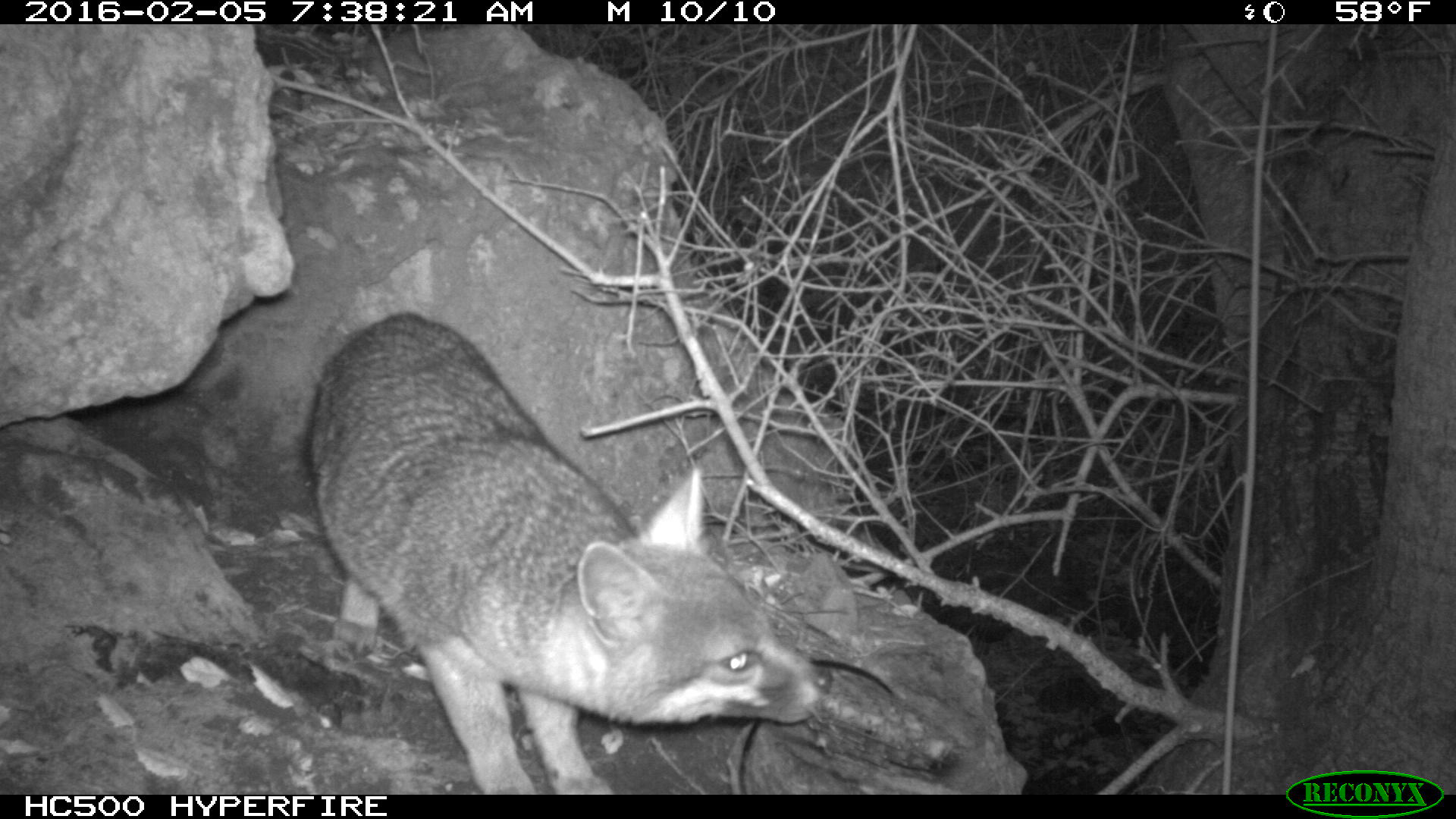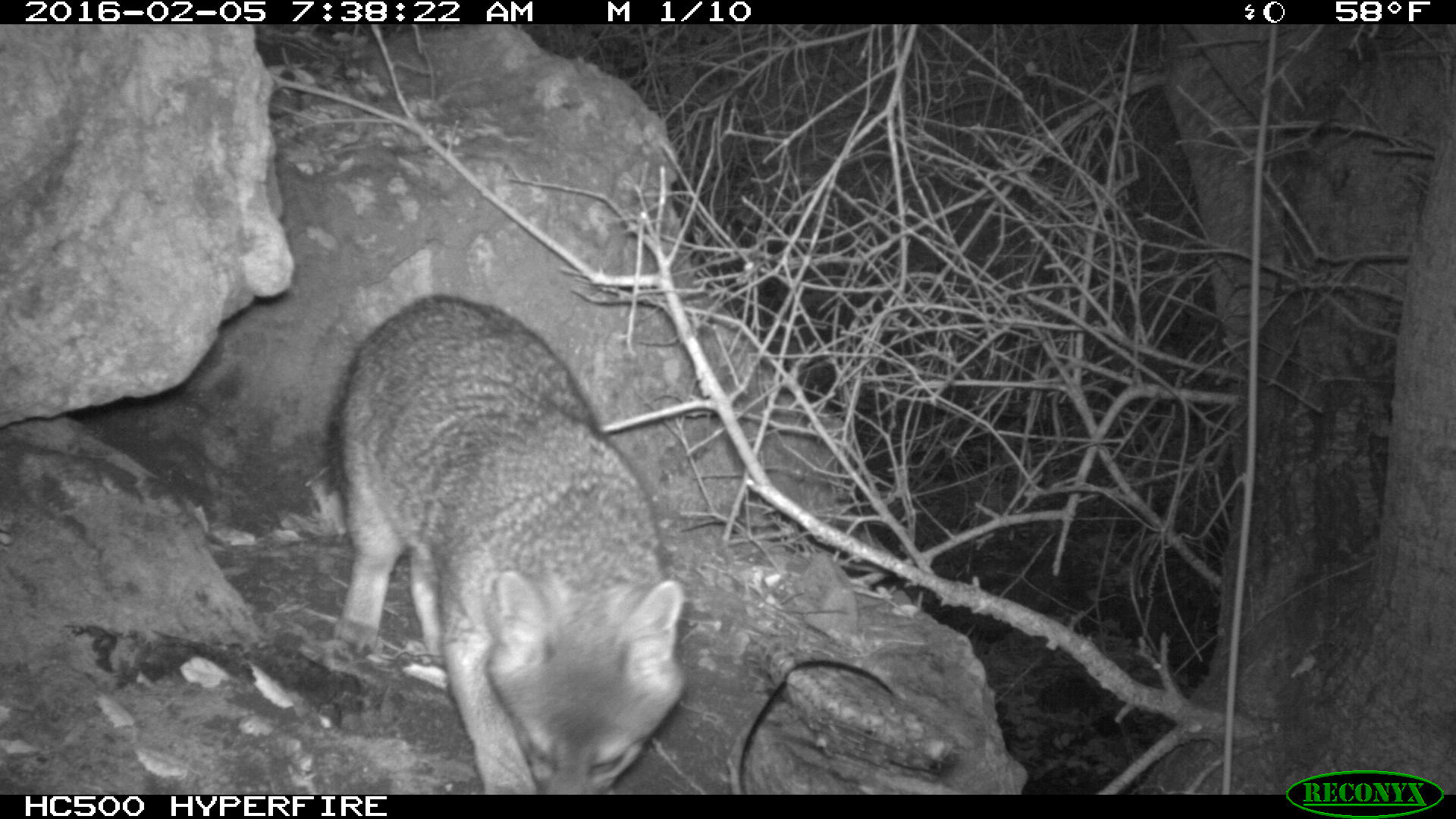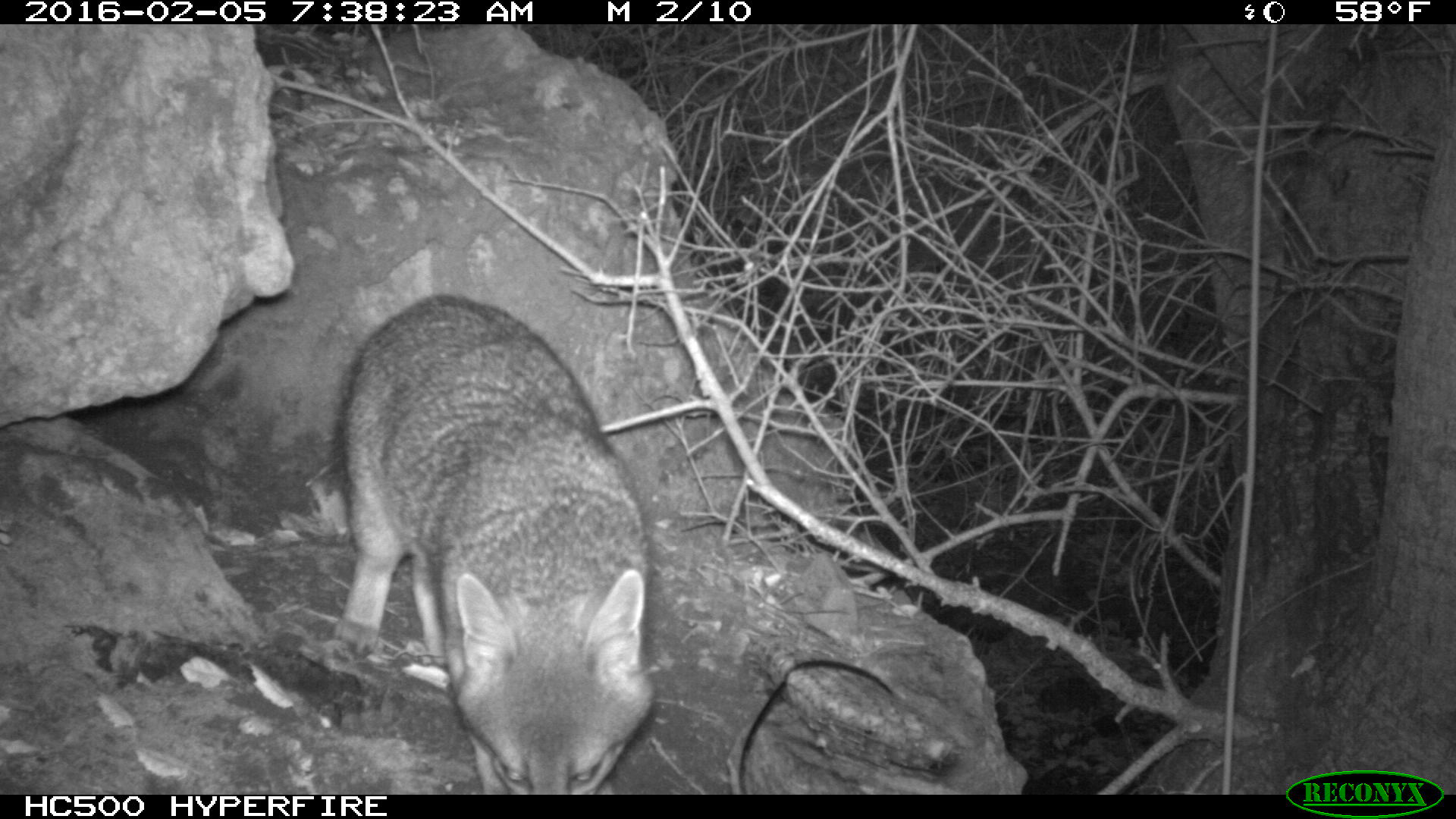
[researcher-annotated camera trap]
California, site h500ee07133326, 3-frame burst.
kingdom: Animalia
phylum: Chordata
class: Mammalia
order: Carnivora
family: Canidae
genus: Urocyon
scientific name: Urocyon littoralis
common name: island fox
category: fox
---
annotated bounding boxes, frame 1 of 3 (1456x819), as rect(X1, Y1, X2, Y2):
fox: rect(306, 312, 833, 795)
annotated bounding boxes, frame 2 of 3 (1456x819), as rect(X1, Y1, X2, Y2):
fox: rect(321, 295, 686, 794)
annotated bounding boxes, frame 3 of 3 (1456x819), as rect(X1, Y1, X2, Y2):
fox: rect(332, 294, 652, 794)